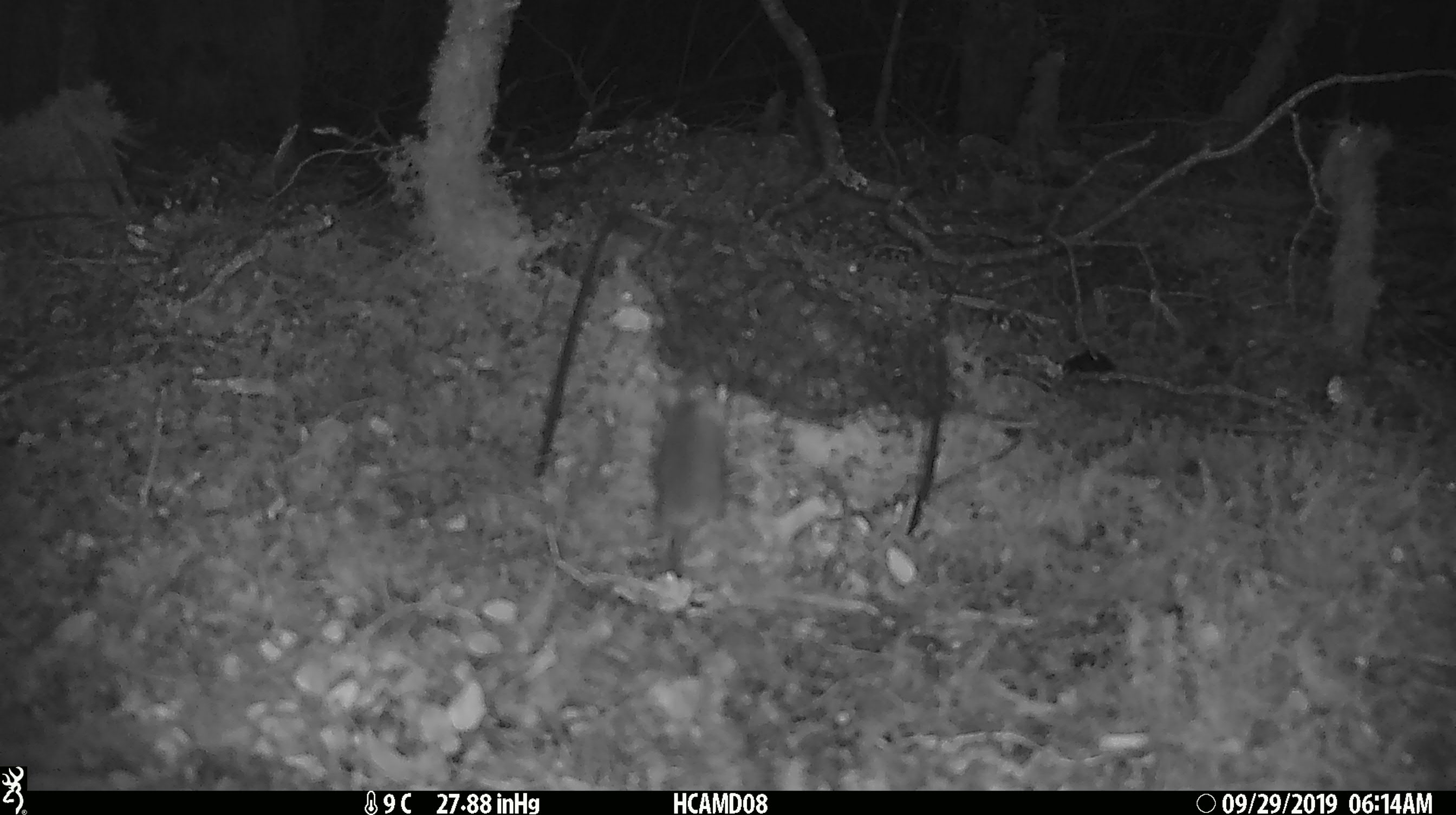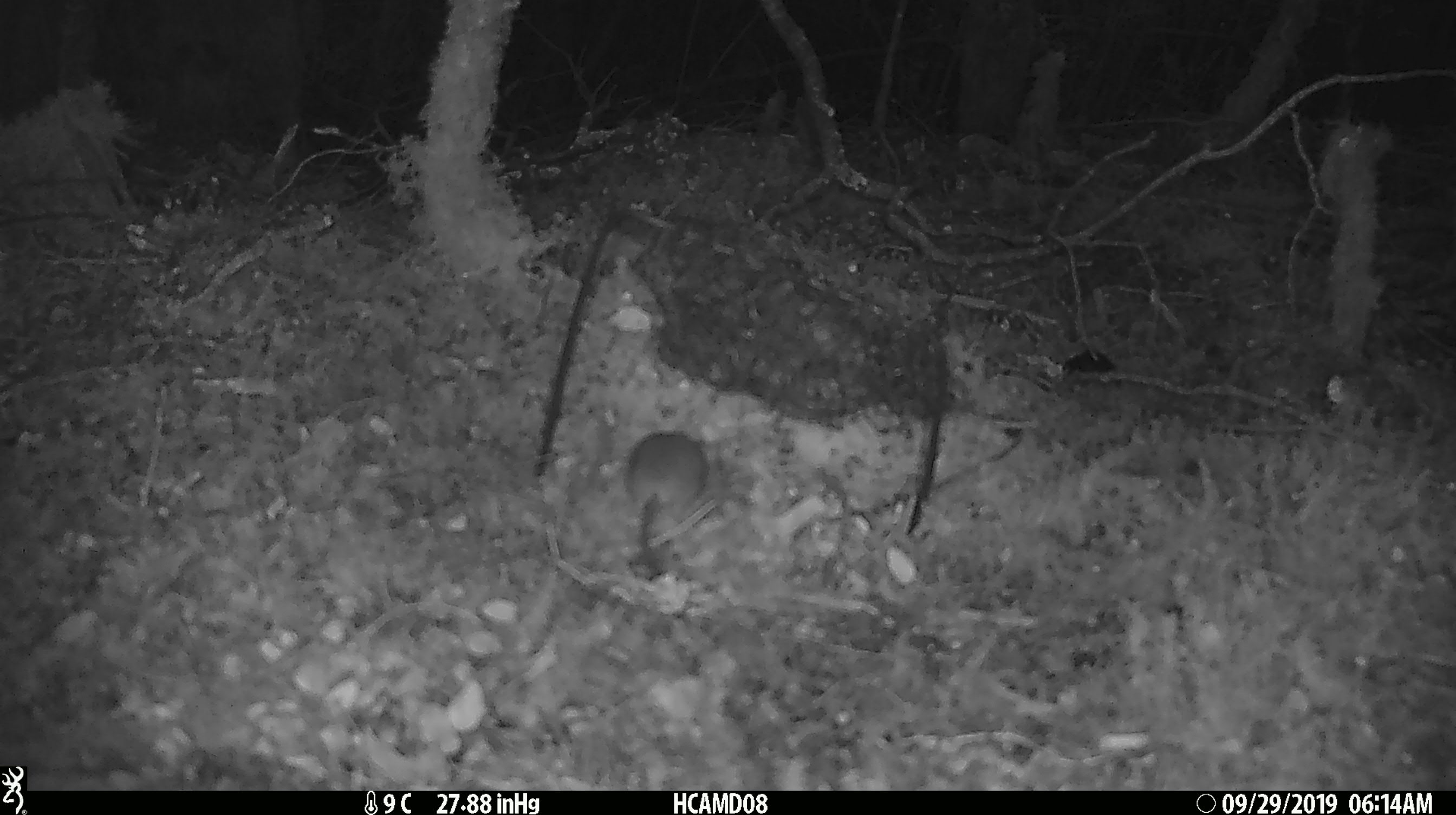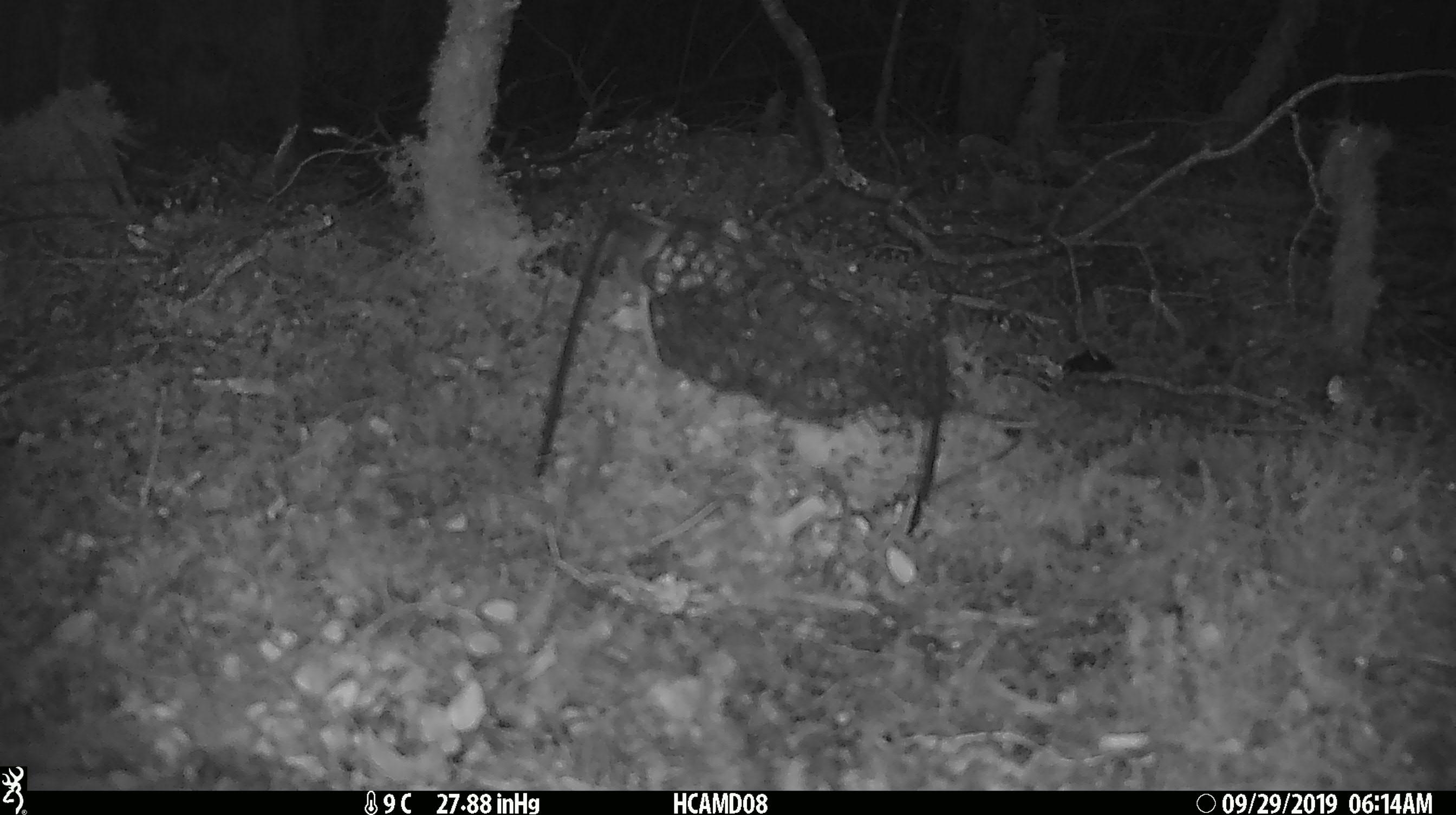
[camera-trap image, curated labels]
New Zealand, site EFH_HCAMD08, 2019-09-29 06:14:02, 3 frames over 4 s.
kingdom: Animalia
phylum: Chordata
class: Mammalia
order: Rodentia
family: Muridae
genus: Mus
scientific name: Mus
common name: mouse